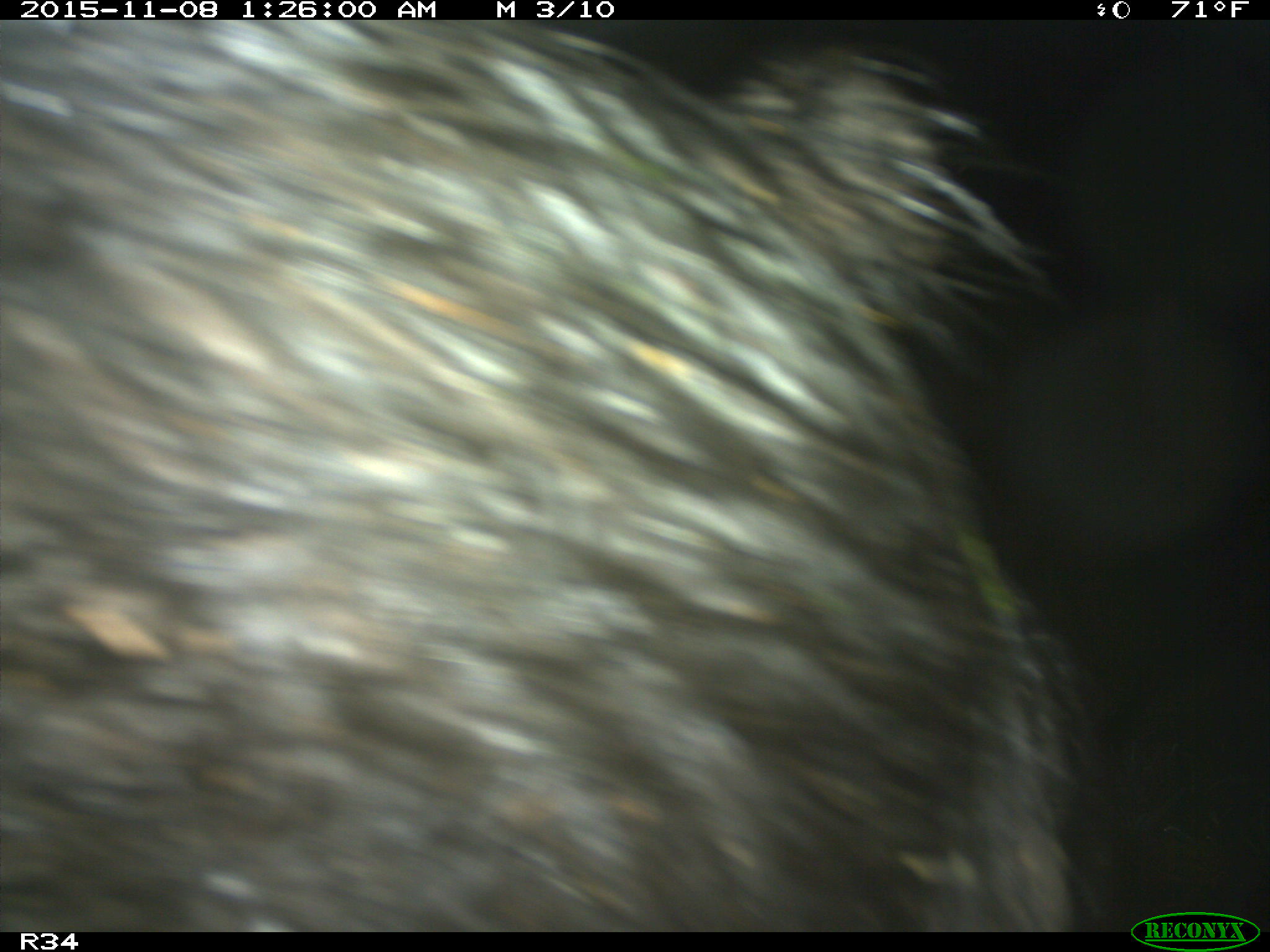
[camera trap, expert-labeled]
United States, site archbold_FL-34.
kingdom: Animalia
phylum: Chordata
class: Mammalia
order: Artiodactyla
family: Suidae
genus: Sus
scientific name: Sus scrofa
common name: wild boar